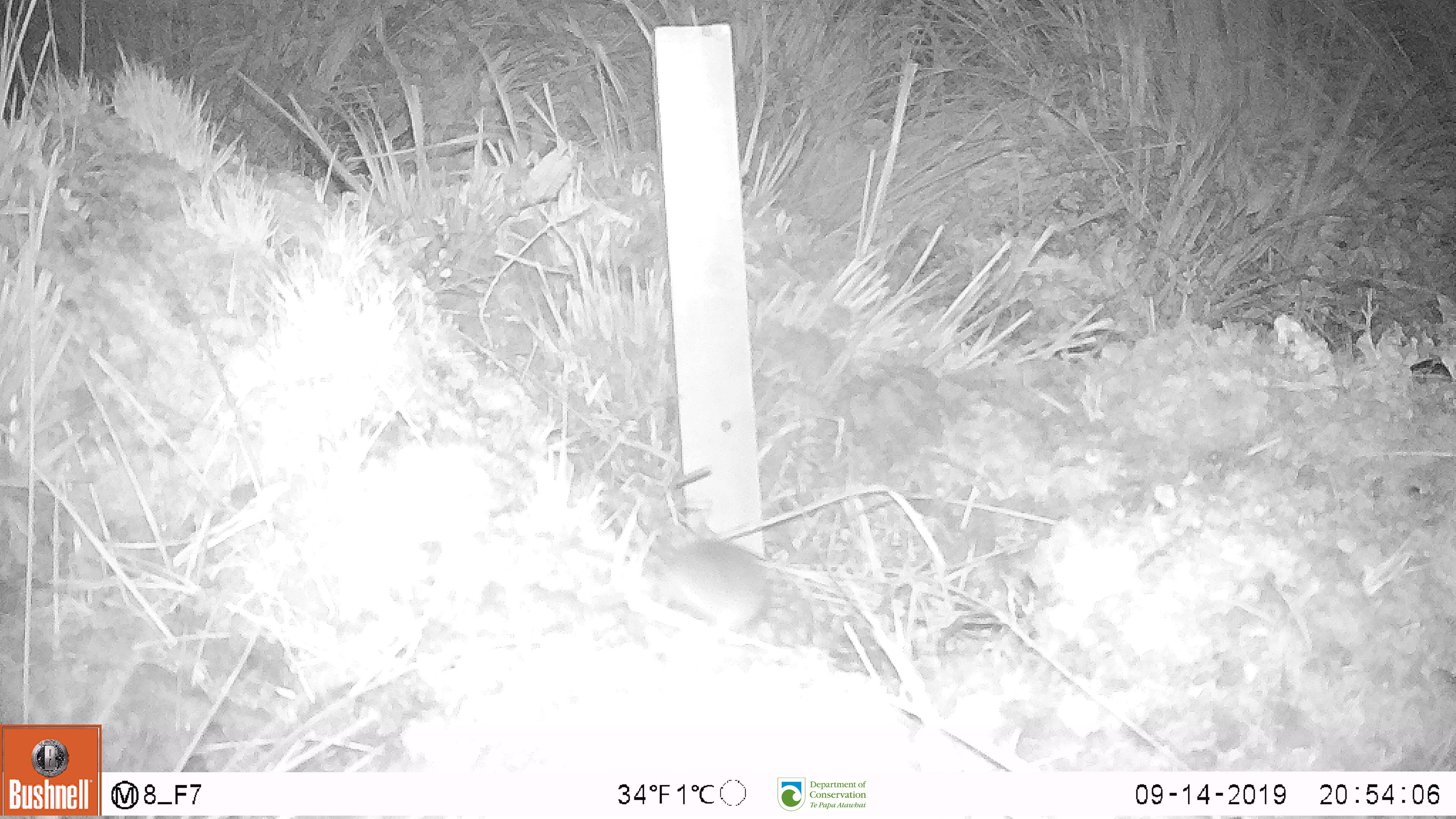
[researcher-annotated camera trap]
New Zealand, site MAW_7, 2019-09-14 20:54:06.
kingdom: Animalia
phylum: Chordata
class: Mammalia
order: Rodentia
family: Muridae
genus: Mus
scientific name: Mus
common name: mouse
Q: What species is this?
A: Mouse (Mus).